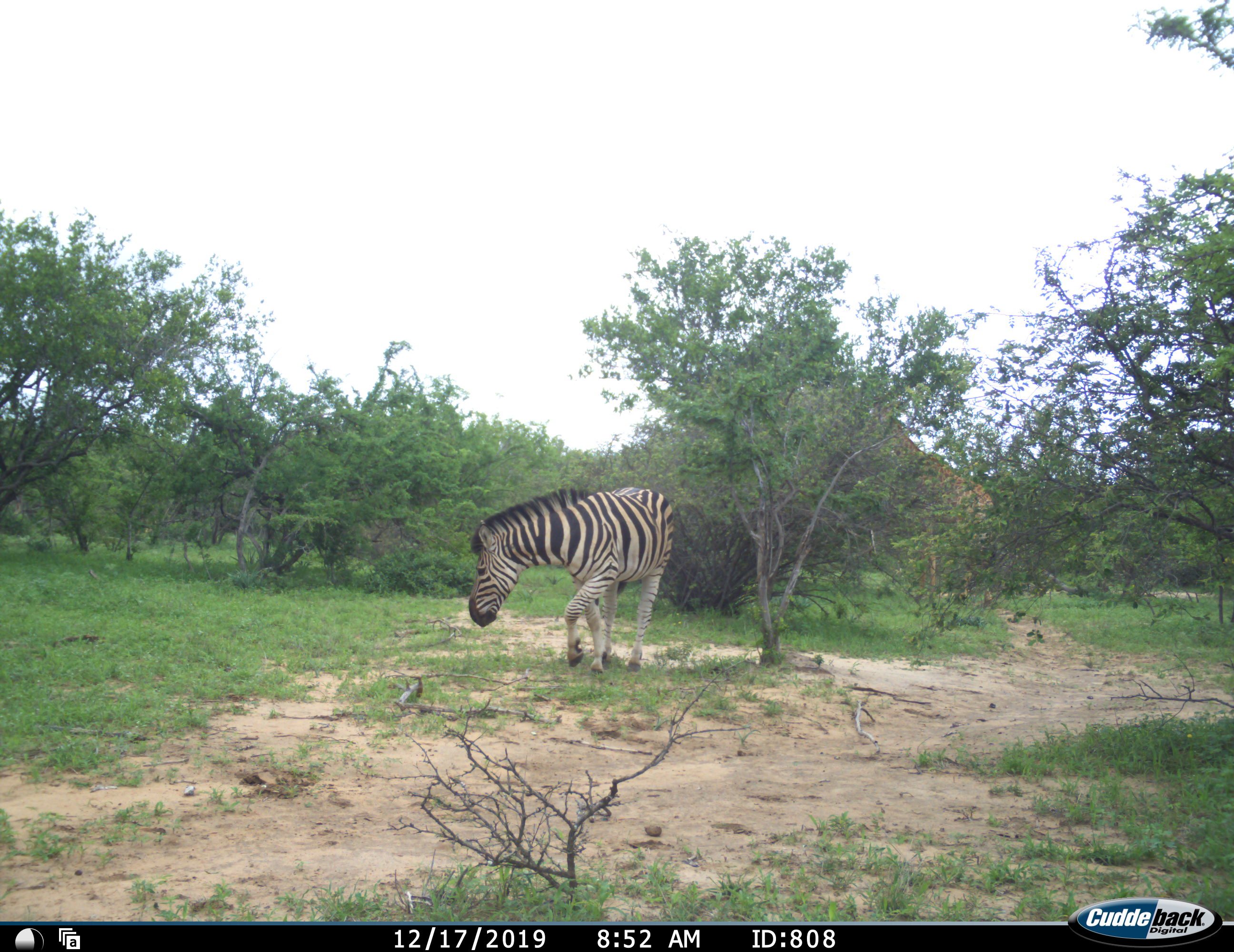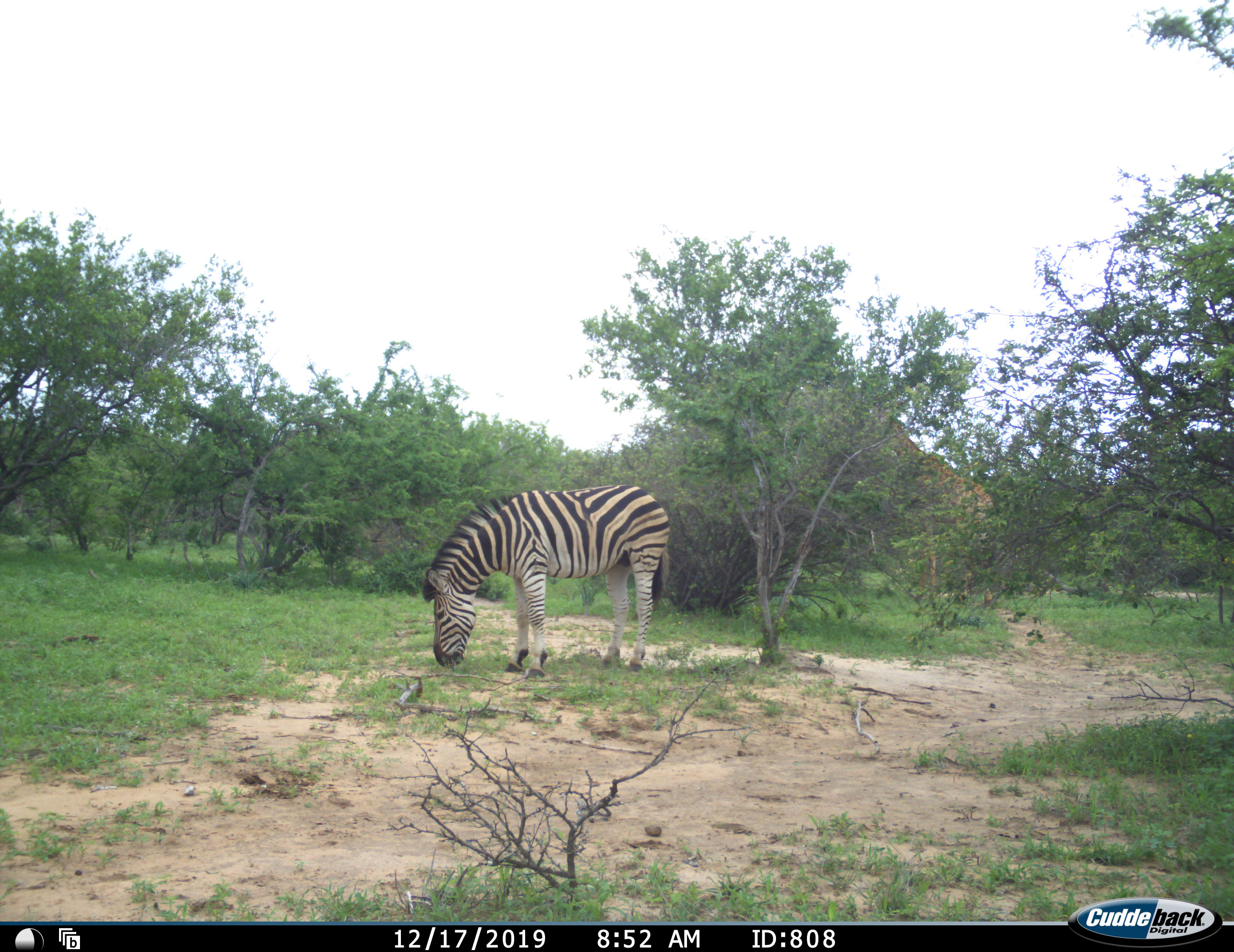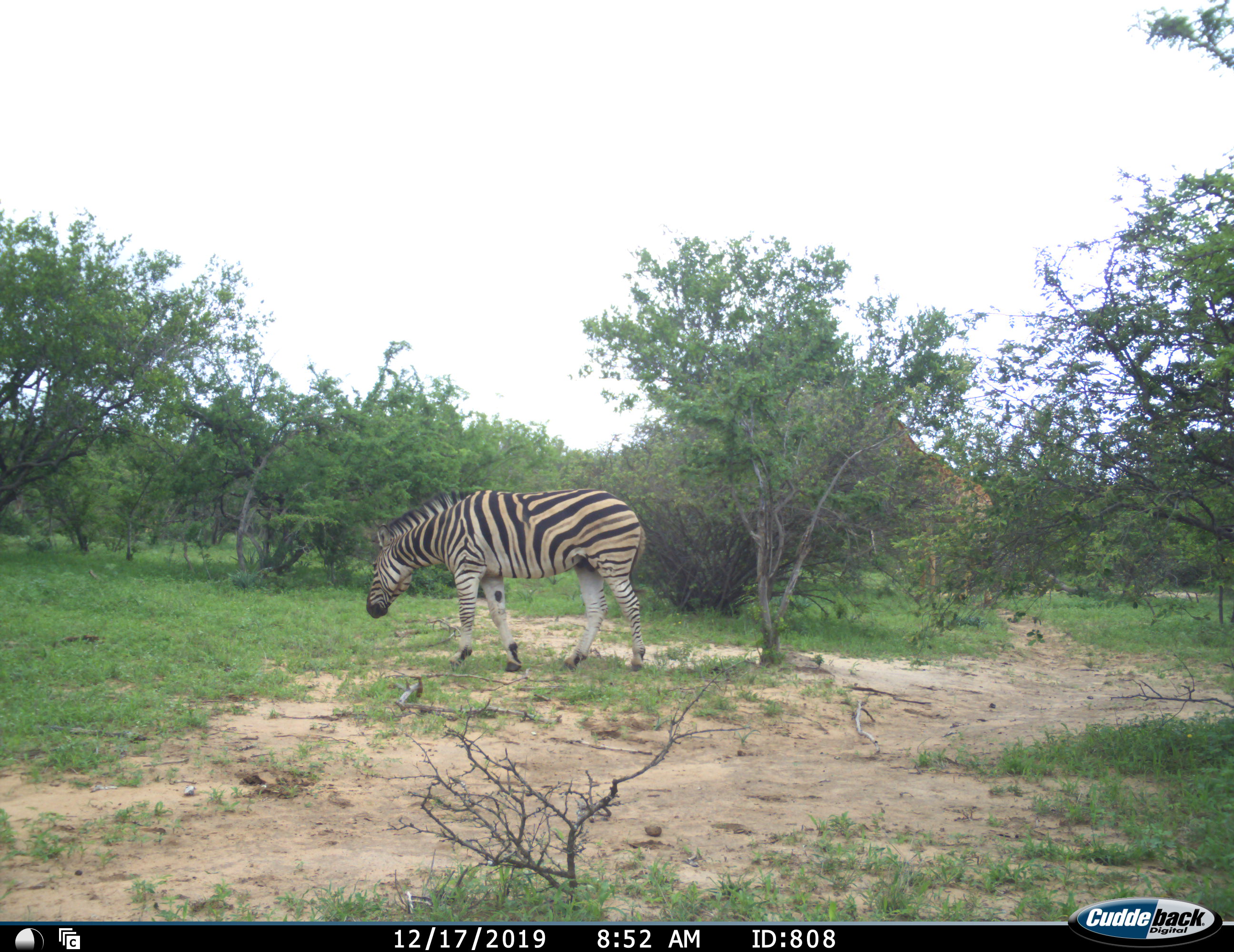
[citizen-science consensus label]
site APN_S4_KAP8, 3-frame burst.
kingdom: Animalia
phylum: Chordata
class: Mammalia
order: Perissodactyla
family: Equidae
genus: Equus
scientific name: Equus quagga burchellii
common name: burchell's zebra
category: zebraburchells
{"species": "zebraburchells (burchell's zebra) (Equus quagga burchellii)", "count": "1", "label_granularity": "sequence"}